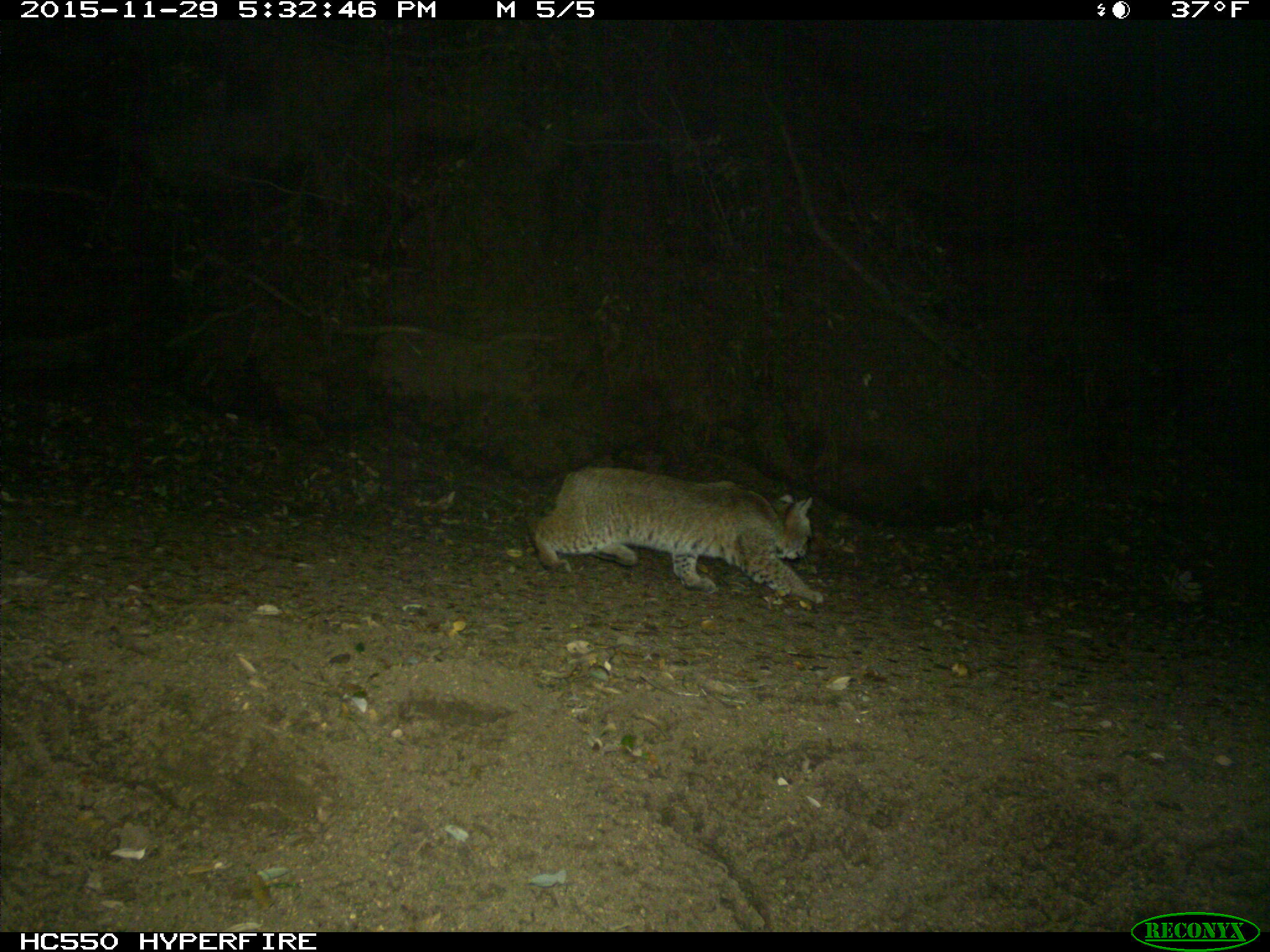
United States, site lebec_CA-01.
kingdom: Animalia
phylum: Chordata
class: Mammalia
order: Carnivora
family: Felidae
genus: Lynx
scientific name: Lynx rufus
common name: bobcat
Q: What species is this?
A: Lynx rufus (bobcat).